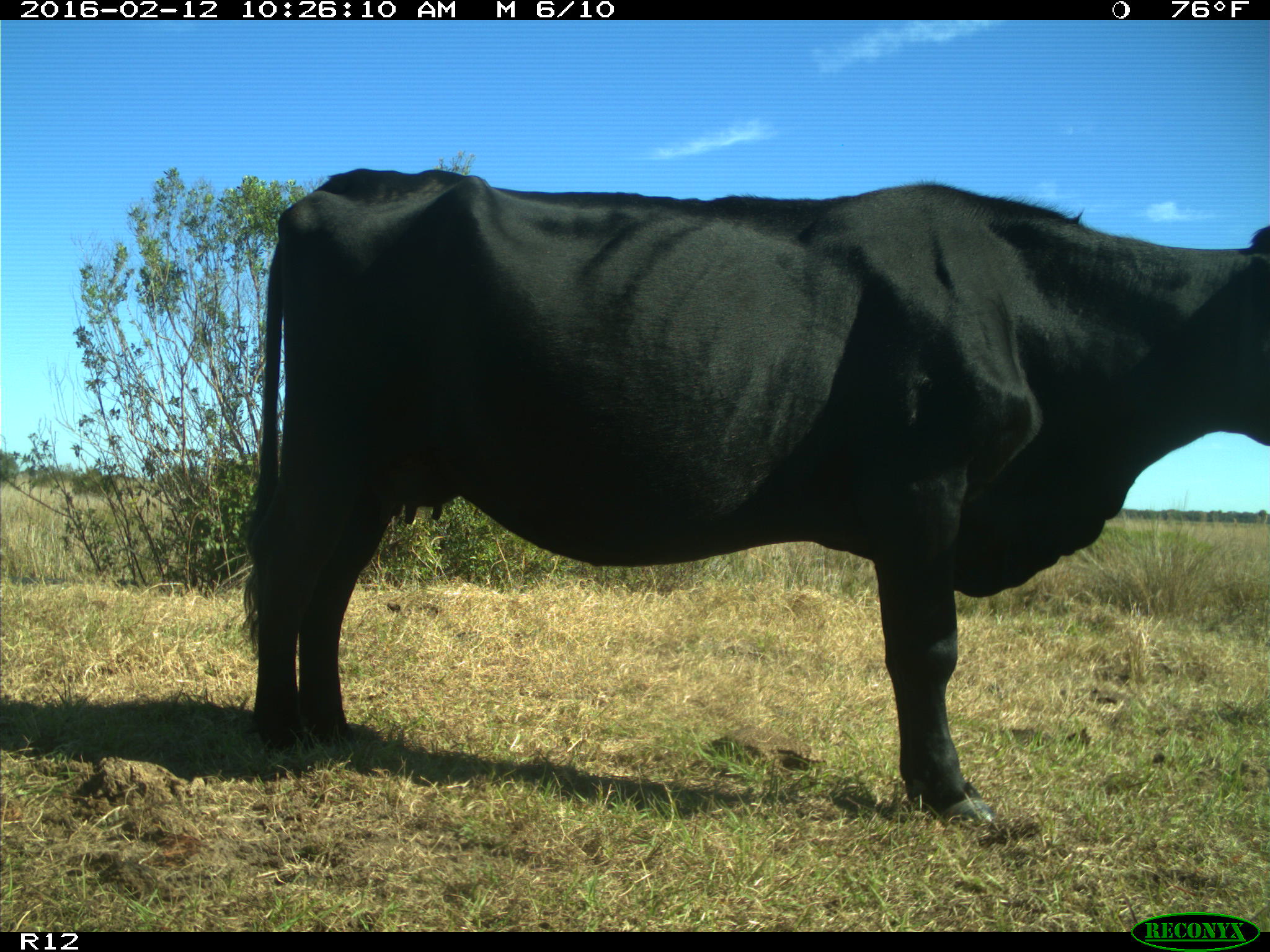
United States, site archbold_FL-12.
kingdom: Animalia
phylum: Chordata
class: Mammalia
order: Artiodactyla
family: Bovidae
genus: Bos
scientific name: Bos taurus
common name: domestic cow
Bos taurus (domestic cow).